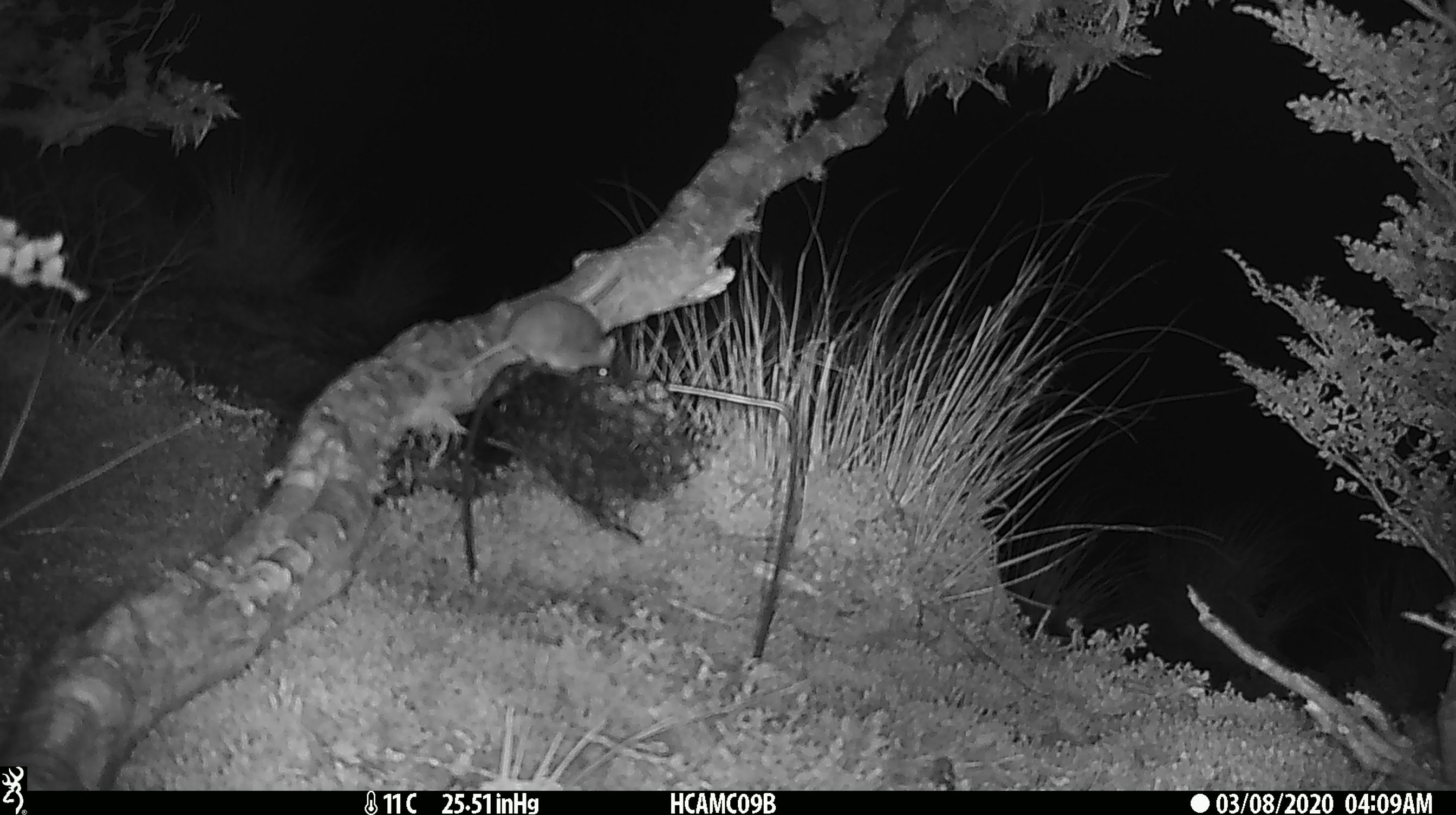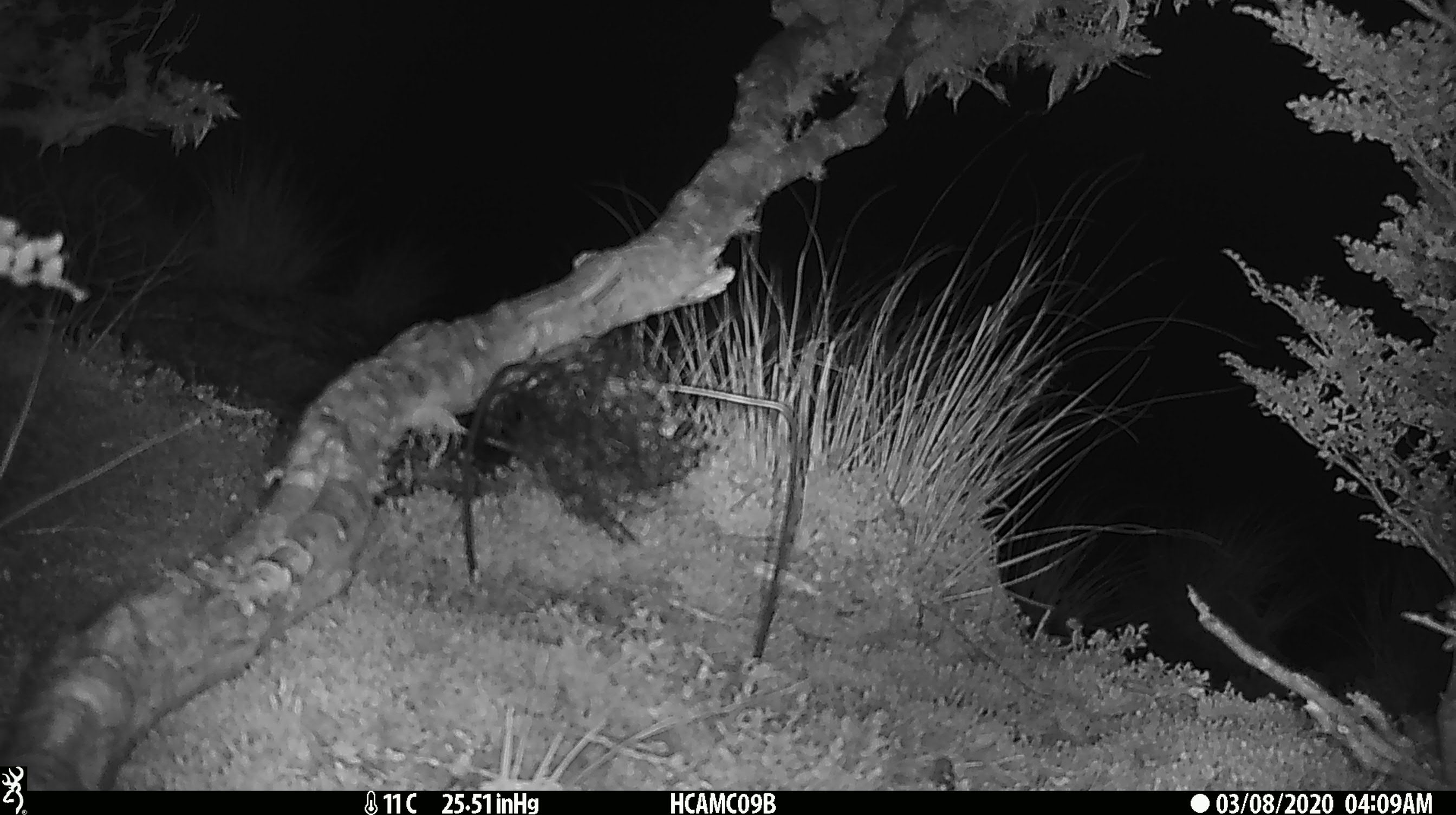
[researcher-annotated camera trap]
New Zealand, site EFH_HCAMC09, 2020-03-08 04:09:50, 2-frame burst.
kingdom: Animalia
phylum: Chordata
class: Mammalia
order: Rodentia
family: Muridae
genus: Mus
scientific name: Mus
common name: mouse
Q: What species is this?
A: Mouse (Mus).